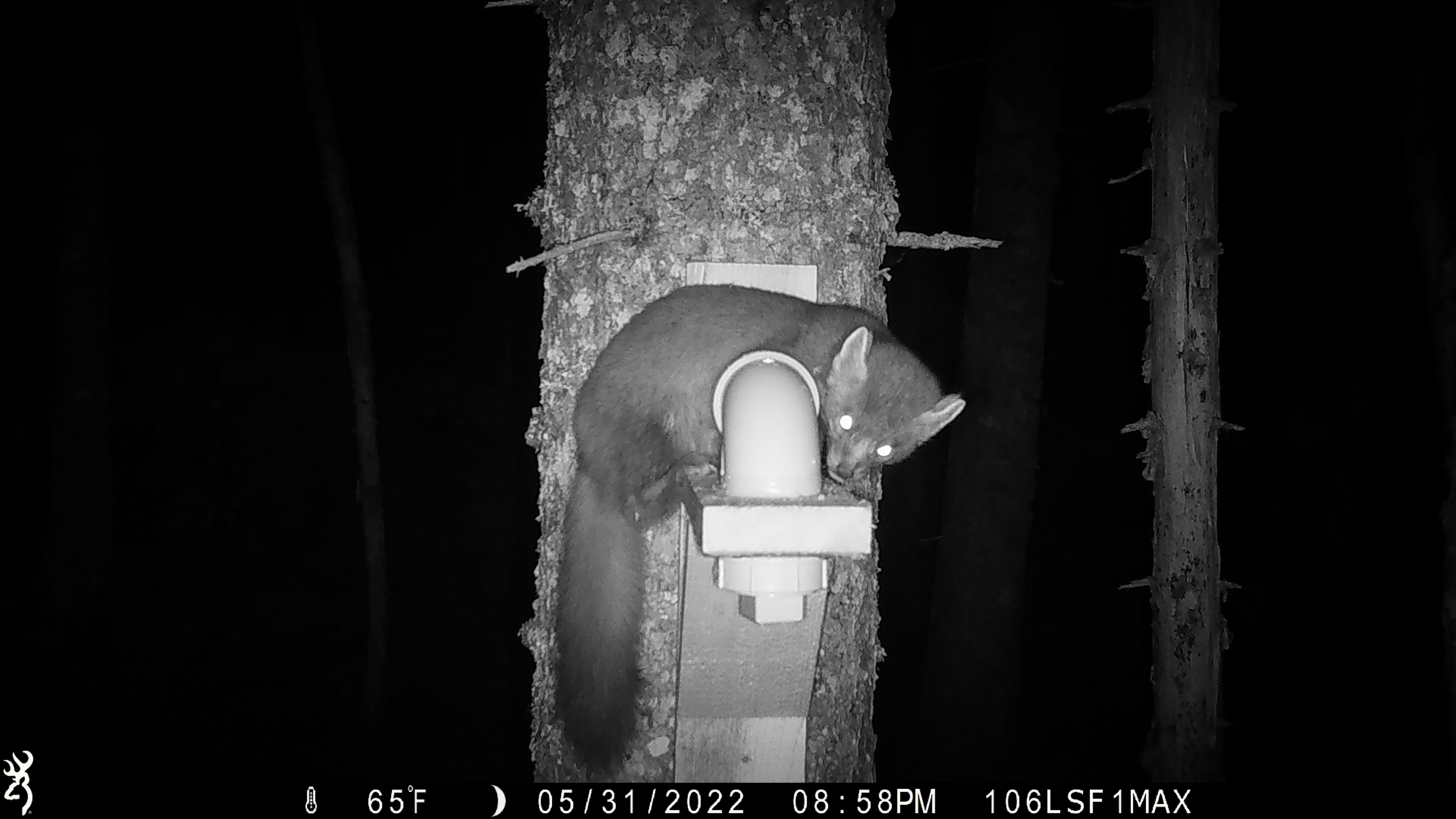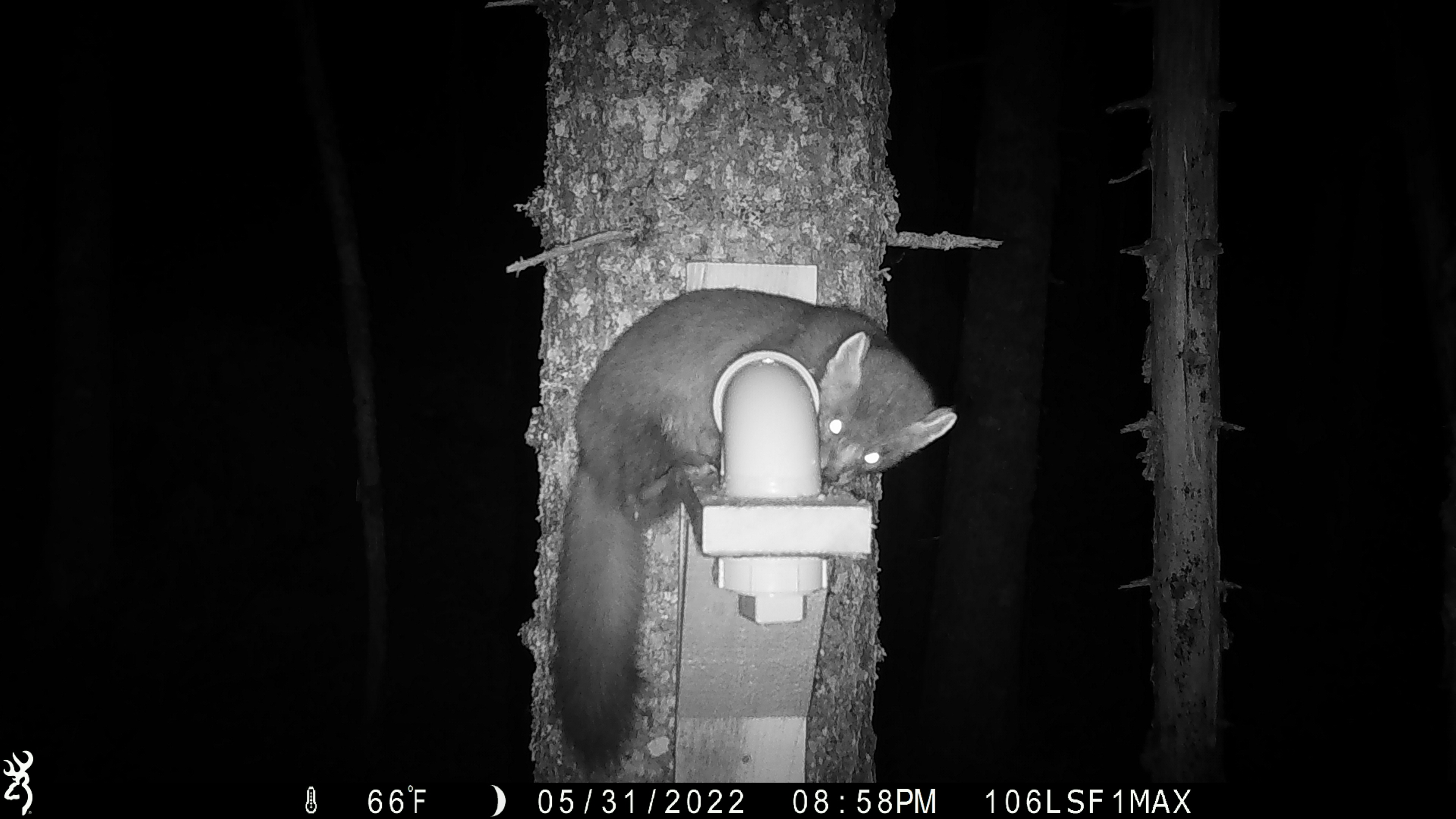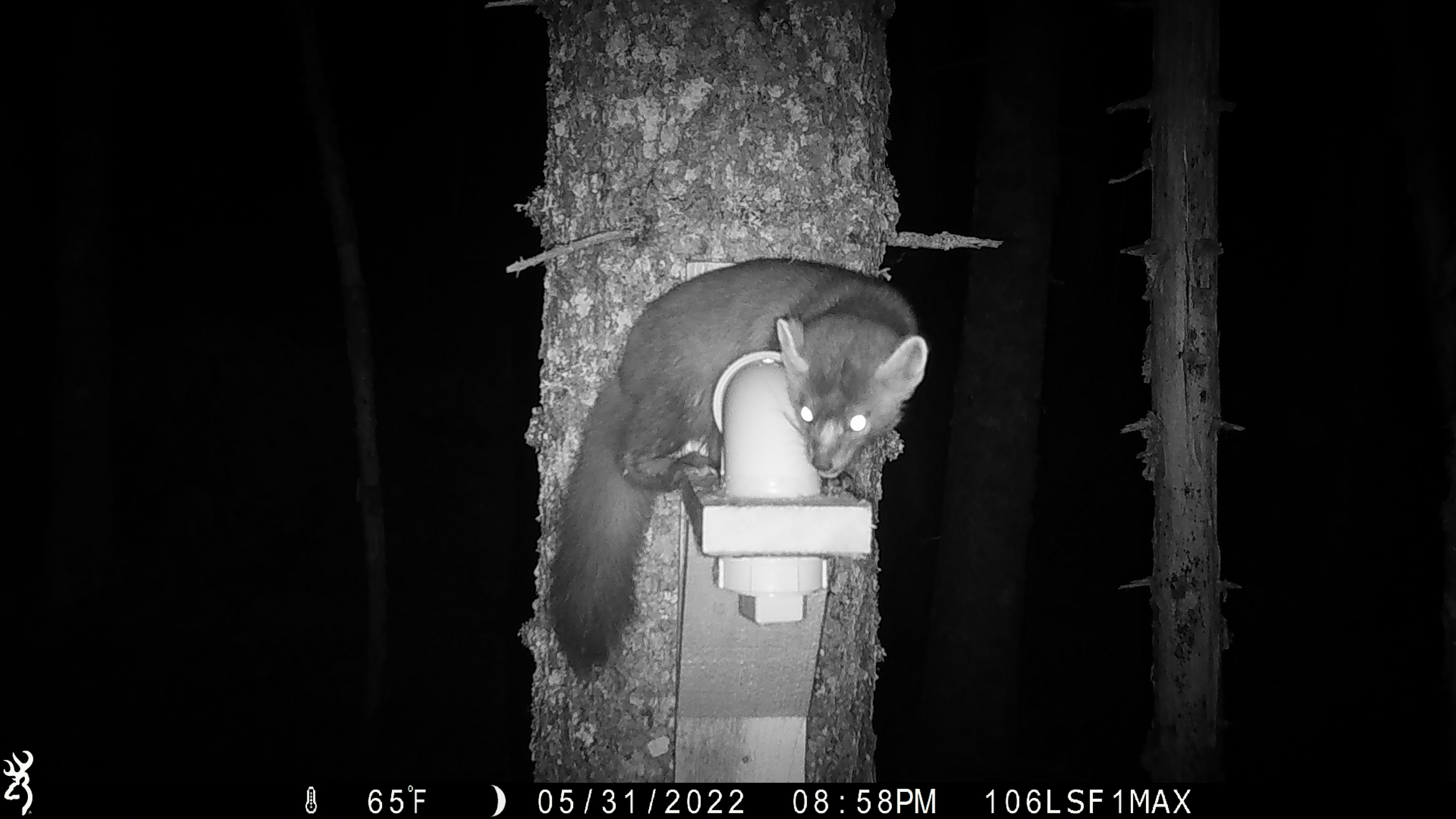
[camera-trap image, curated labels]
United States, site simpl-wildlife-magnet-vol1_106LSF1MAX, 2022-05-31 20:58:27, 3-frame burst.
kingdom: Animalia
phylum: Chordata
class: Mammalia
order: Carnivora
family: Mustelidae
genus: Martes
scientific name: Martes americana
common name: american marten